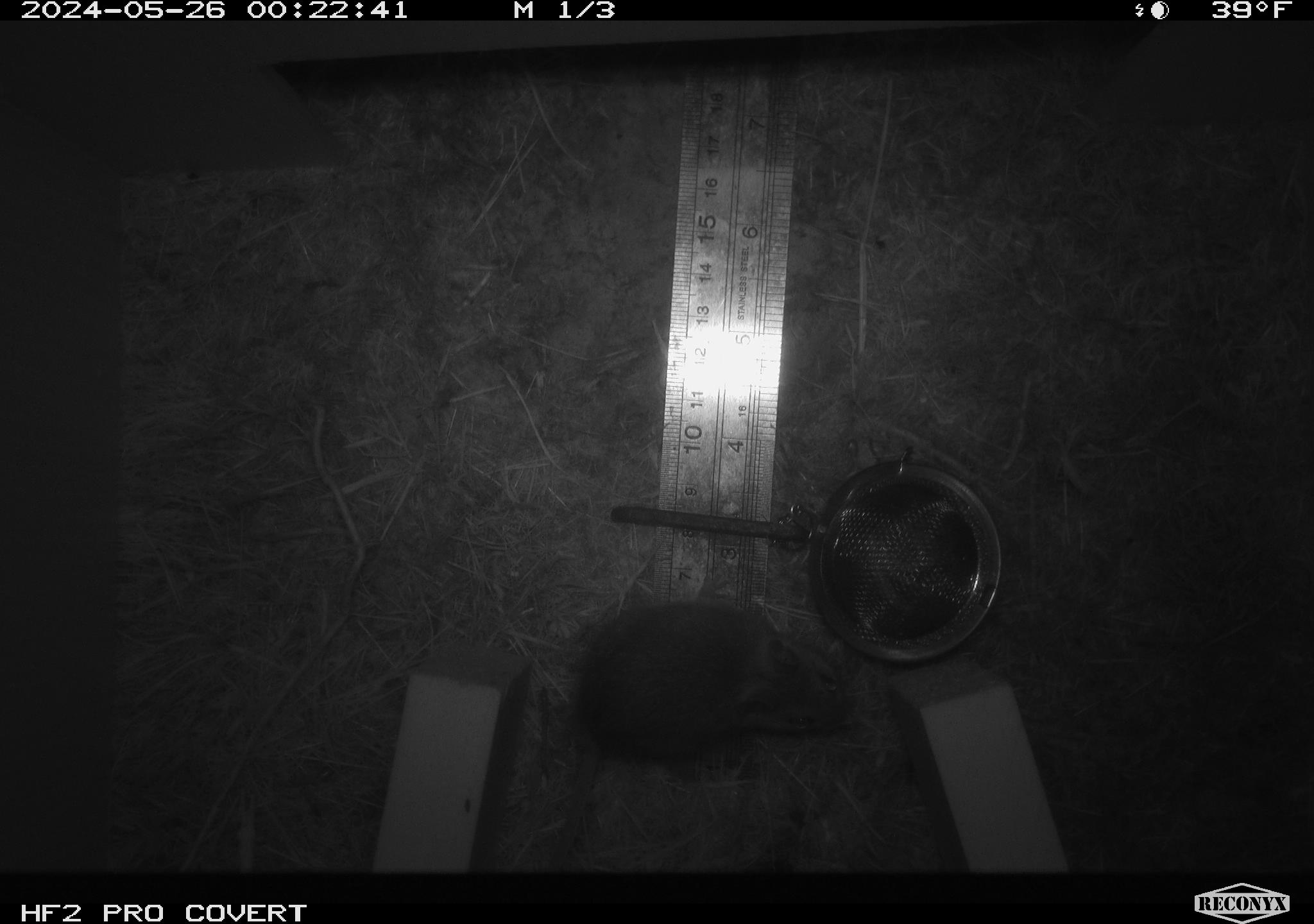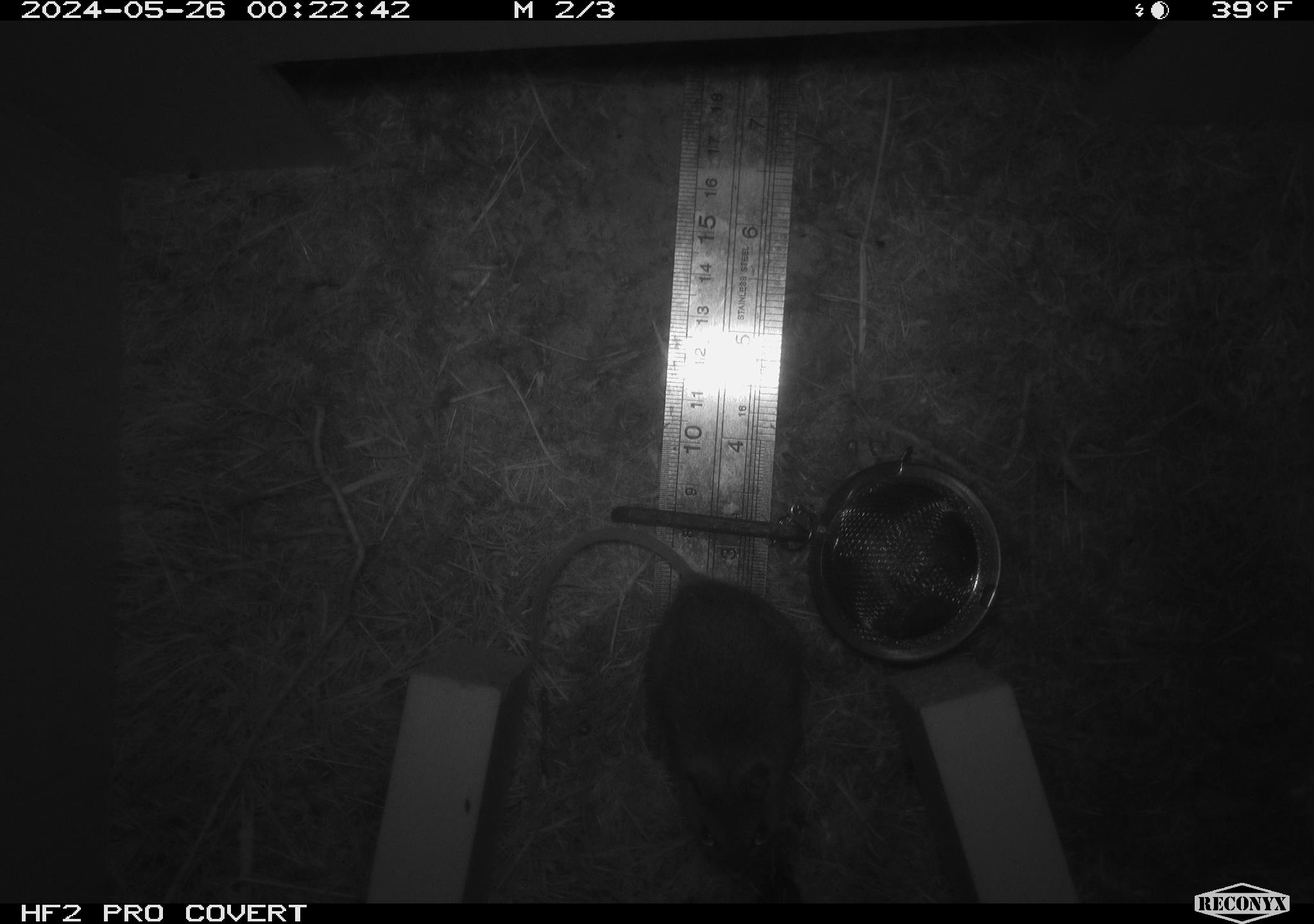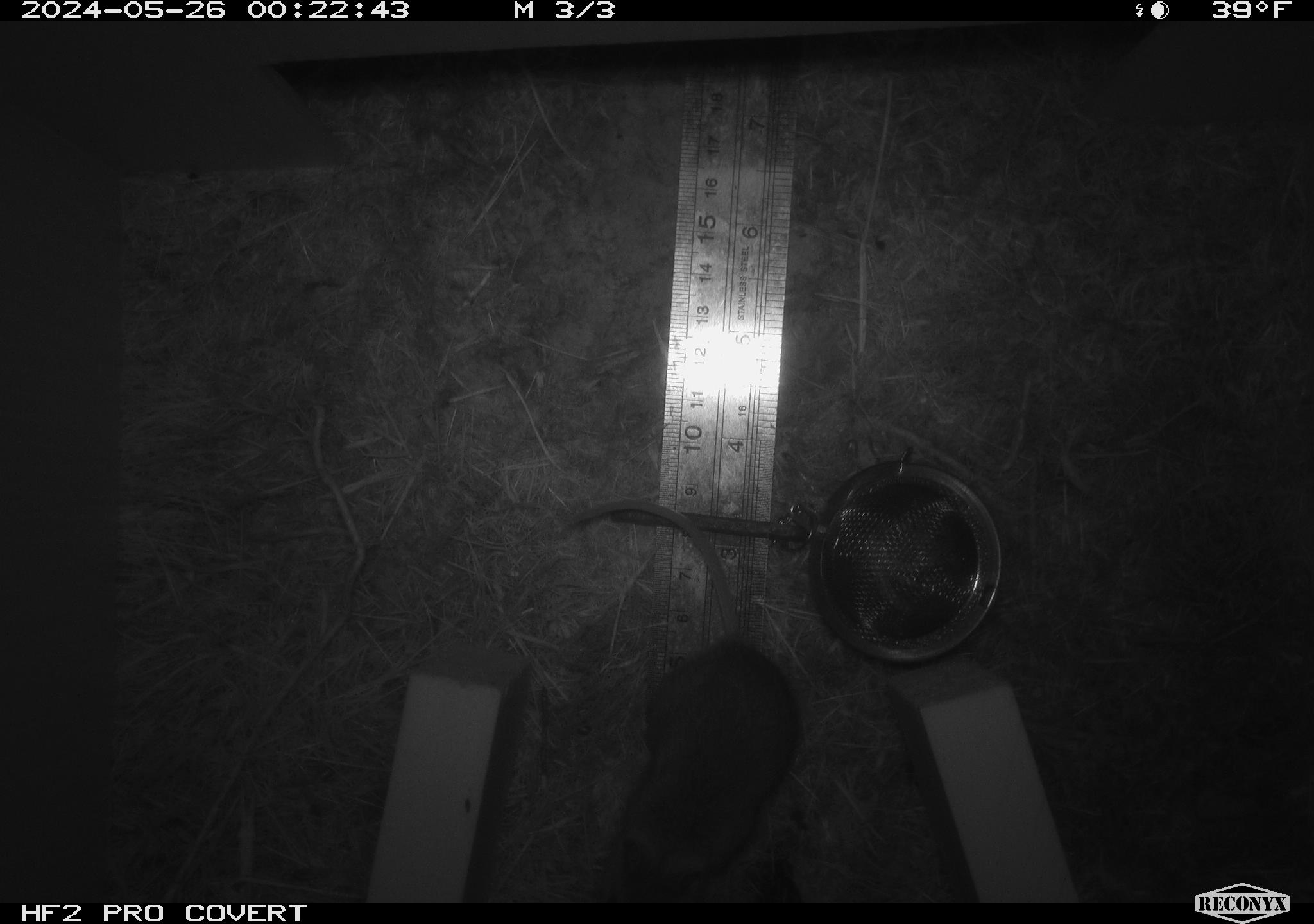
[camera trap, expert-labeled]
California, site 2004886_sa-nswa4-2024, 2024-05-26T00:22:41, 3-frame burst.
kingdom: Animalia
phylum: Chordata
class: Mammalia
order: Rodentia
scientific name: Rodentia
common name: rodent